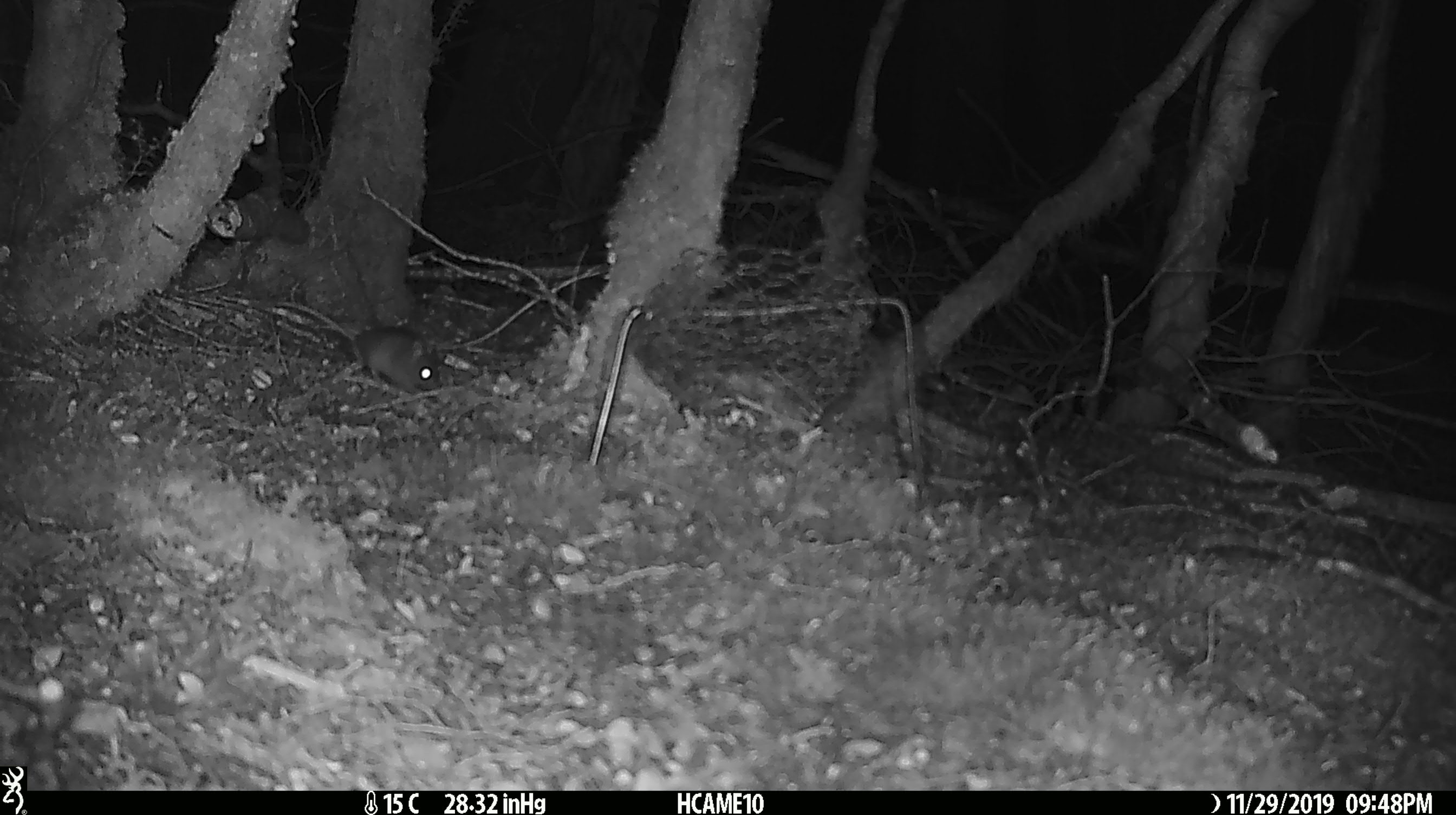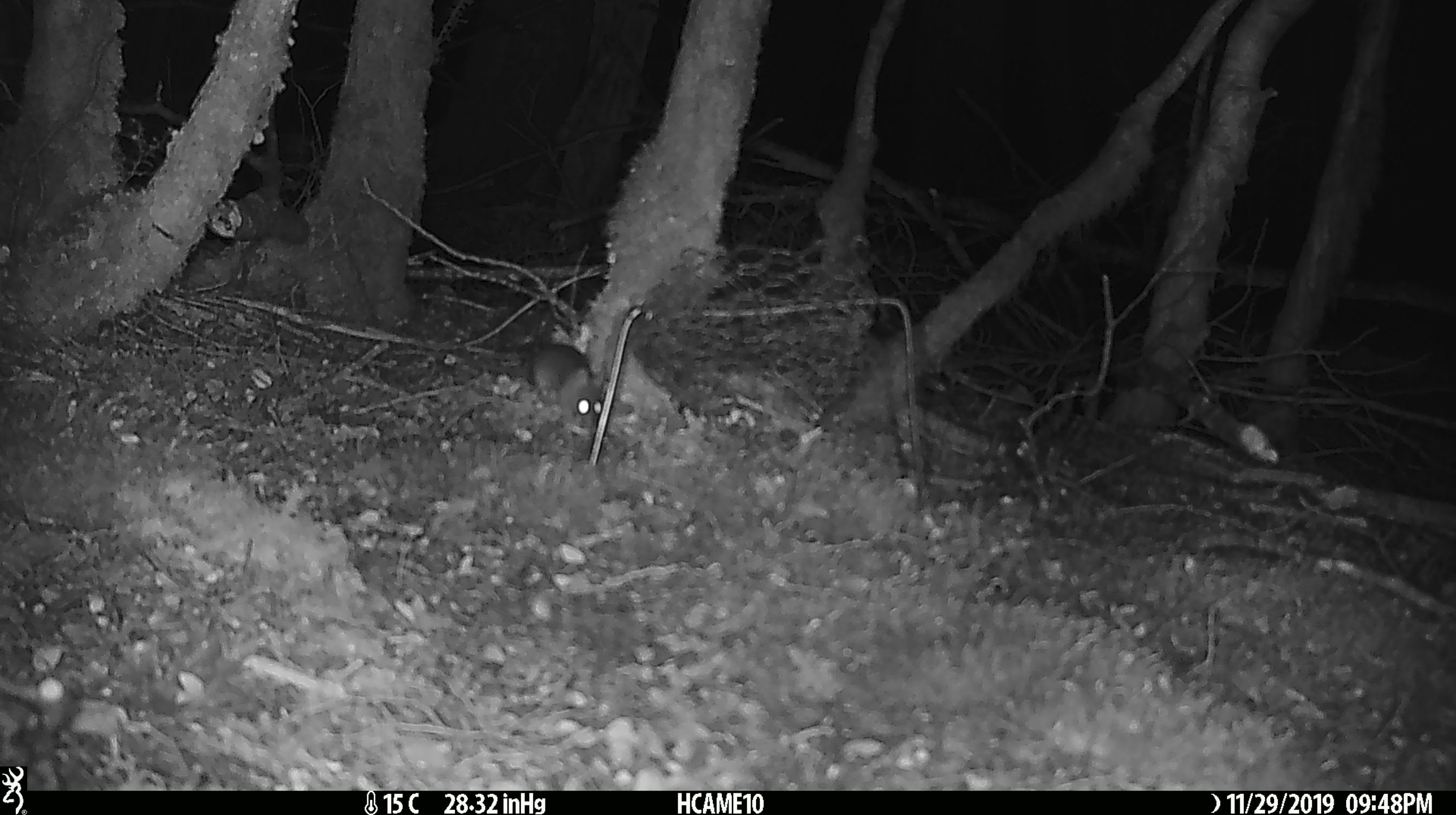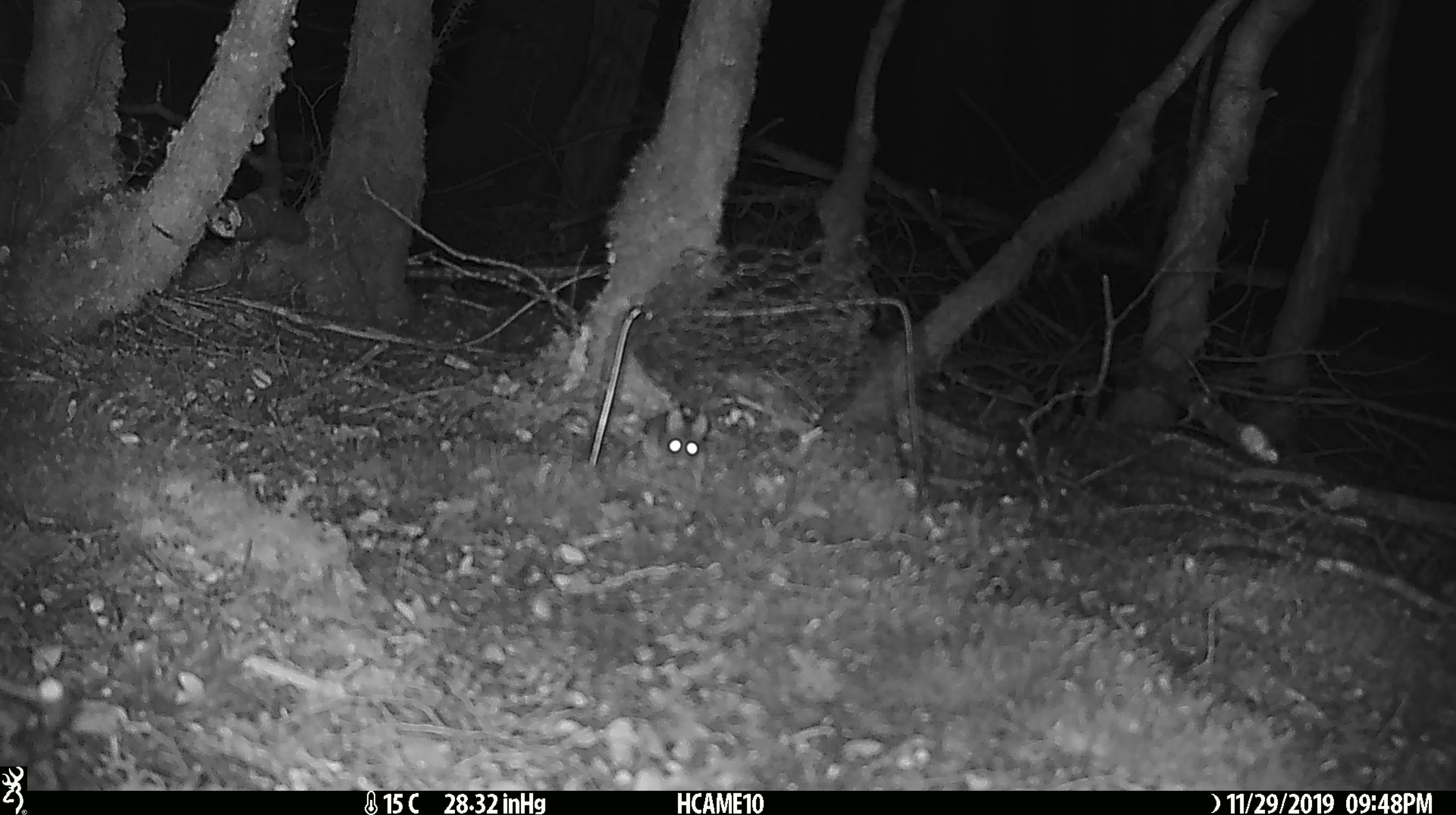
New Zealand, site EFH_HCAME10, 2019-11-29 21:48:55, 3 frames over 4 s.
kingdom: Animalia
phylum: Chordata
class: Mammalia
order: Rodentia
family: Muridae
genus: Mus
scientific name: Mus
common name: mouse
Mouse (Mus).